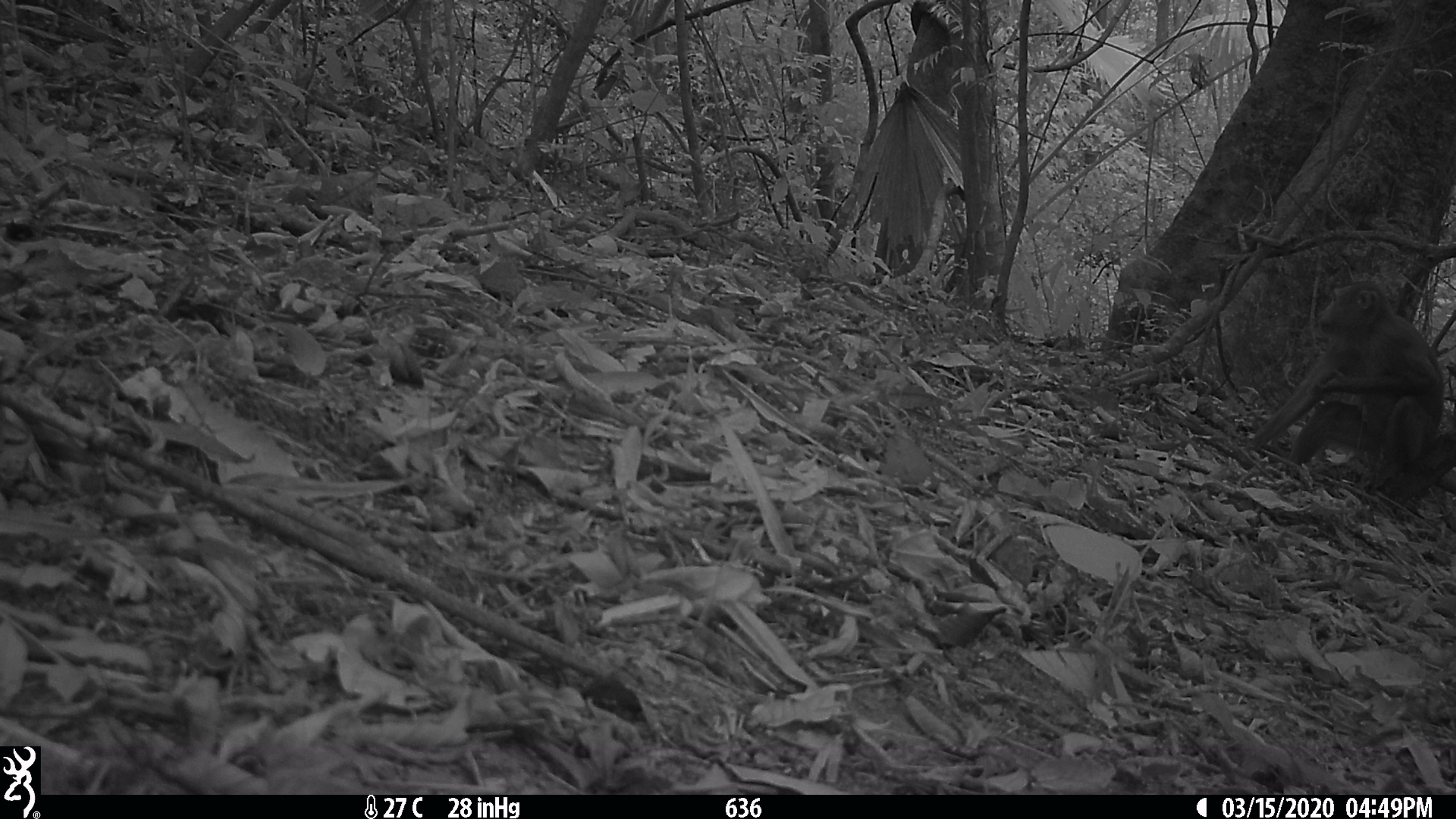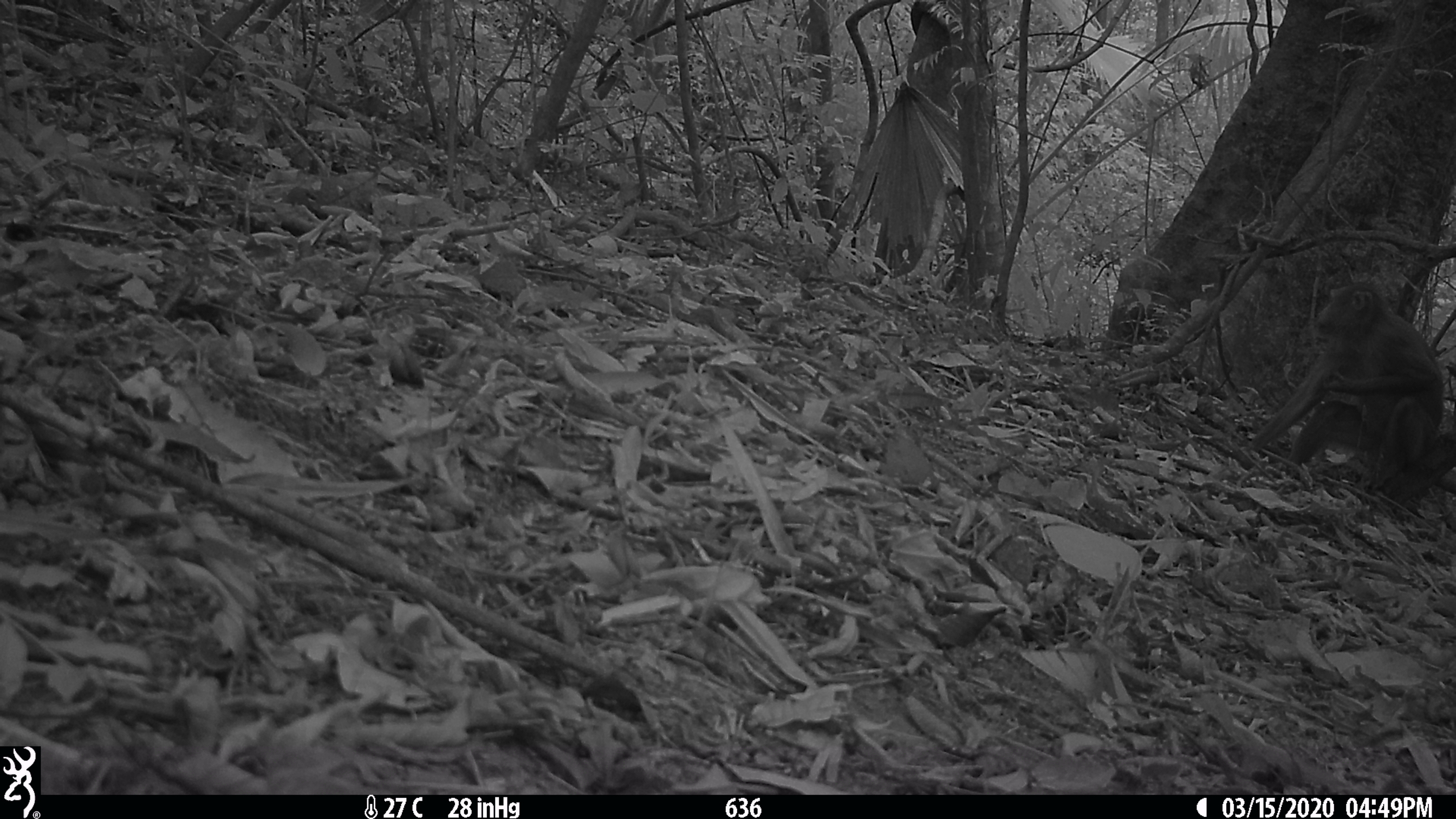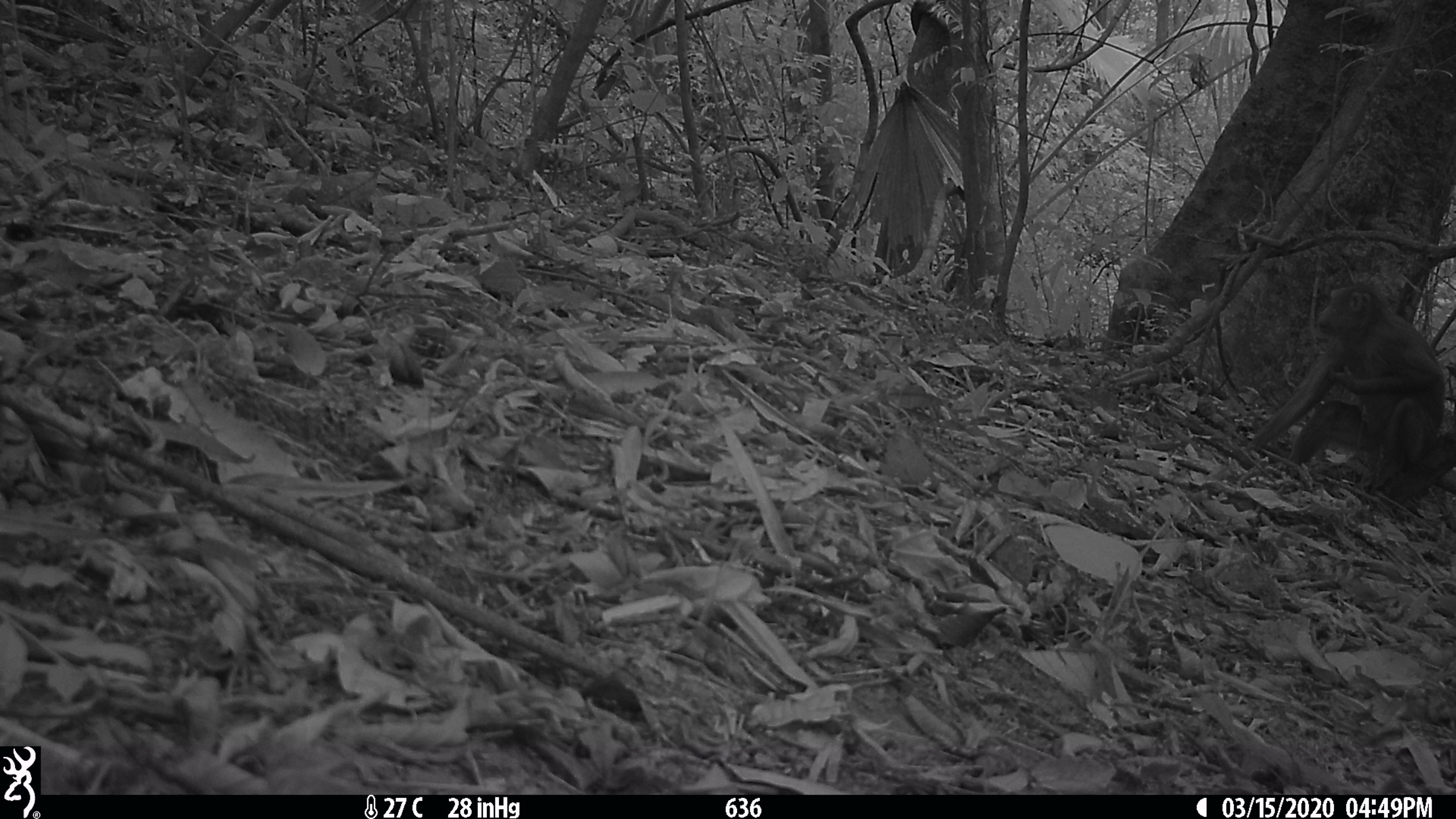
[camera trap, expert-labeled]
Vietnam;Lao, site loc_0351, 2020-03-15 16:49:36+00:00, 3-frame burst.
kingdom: Animalia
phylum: Chordata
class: Mammalia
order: Primates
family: Cercopithecidae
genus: Macaca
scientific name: Macaca nemestrina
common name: pig-tailed macaque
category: pig tailed macaque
Pig tailed macaque (pig-tailed macaque) (Macaca nemestrina). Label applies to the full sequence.